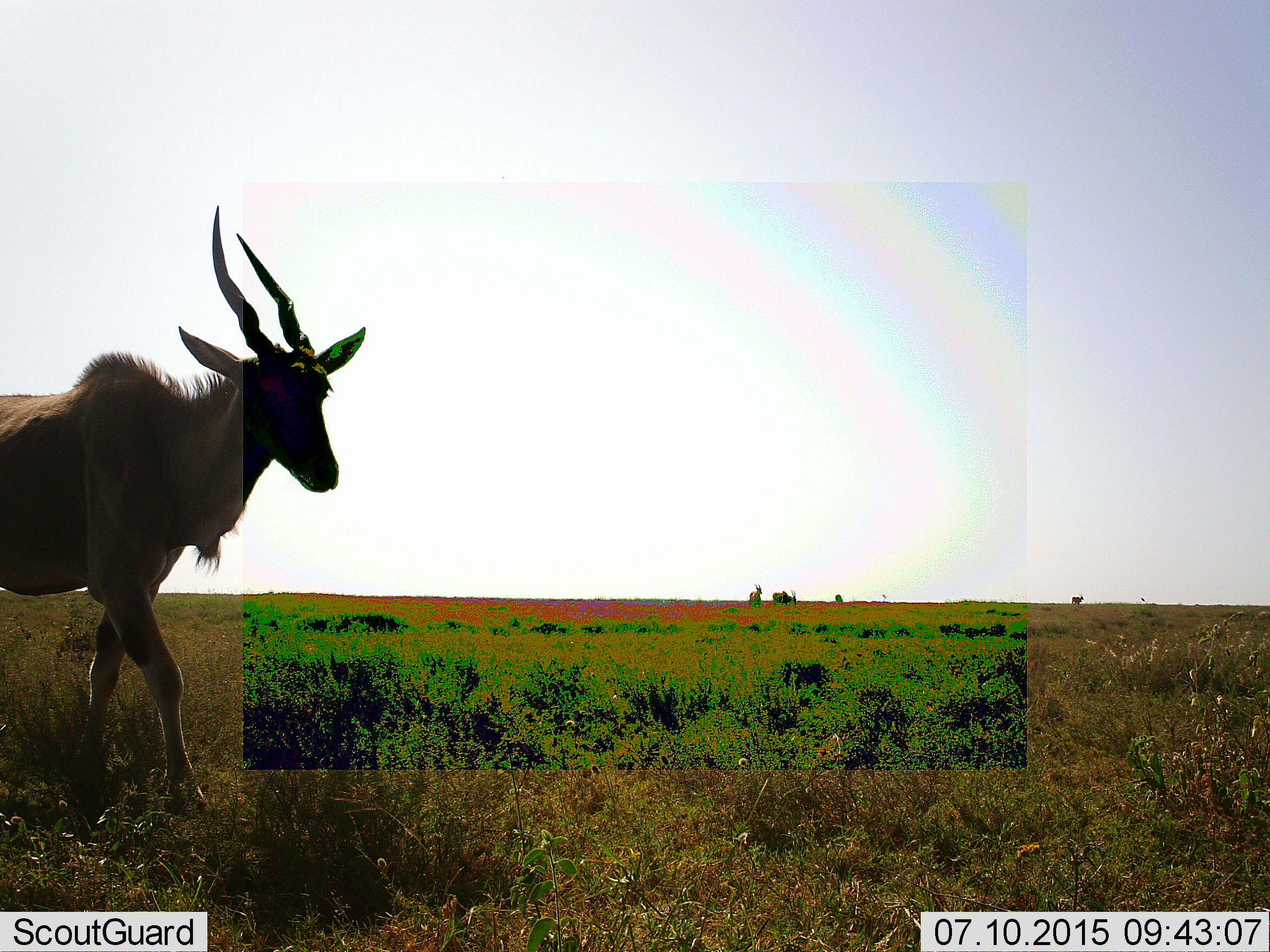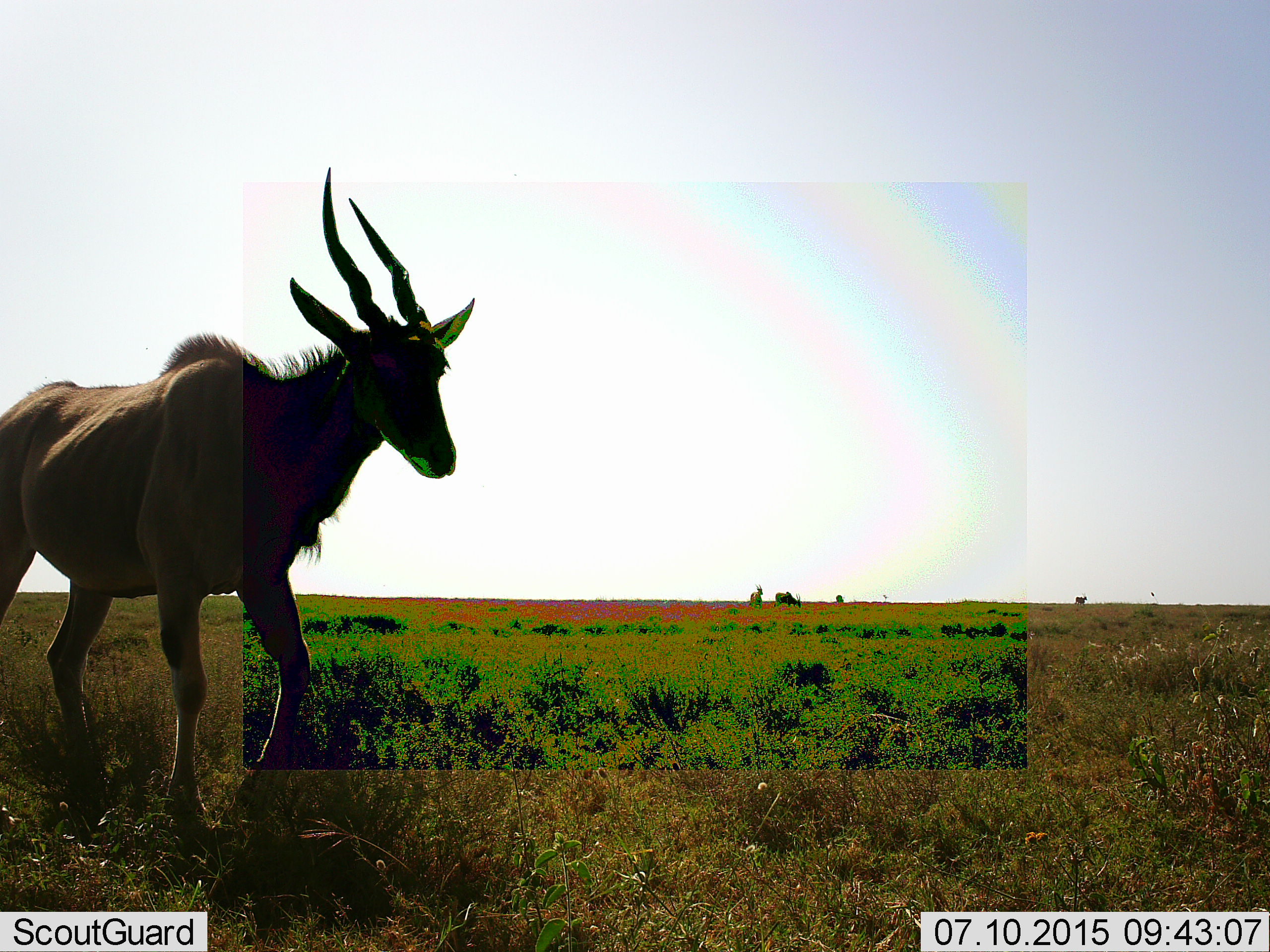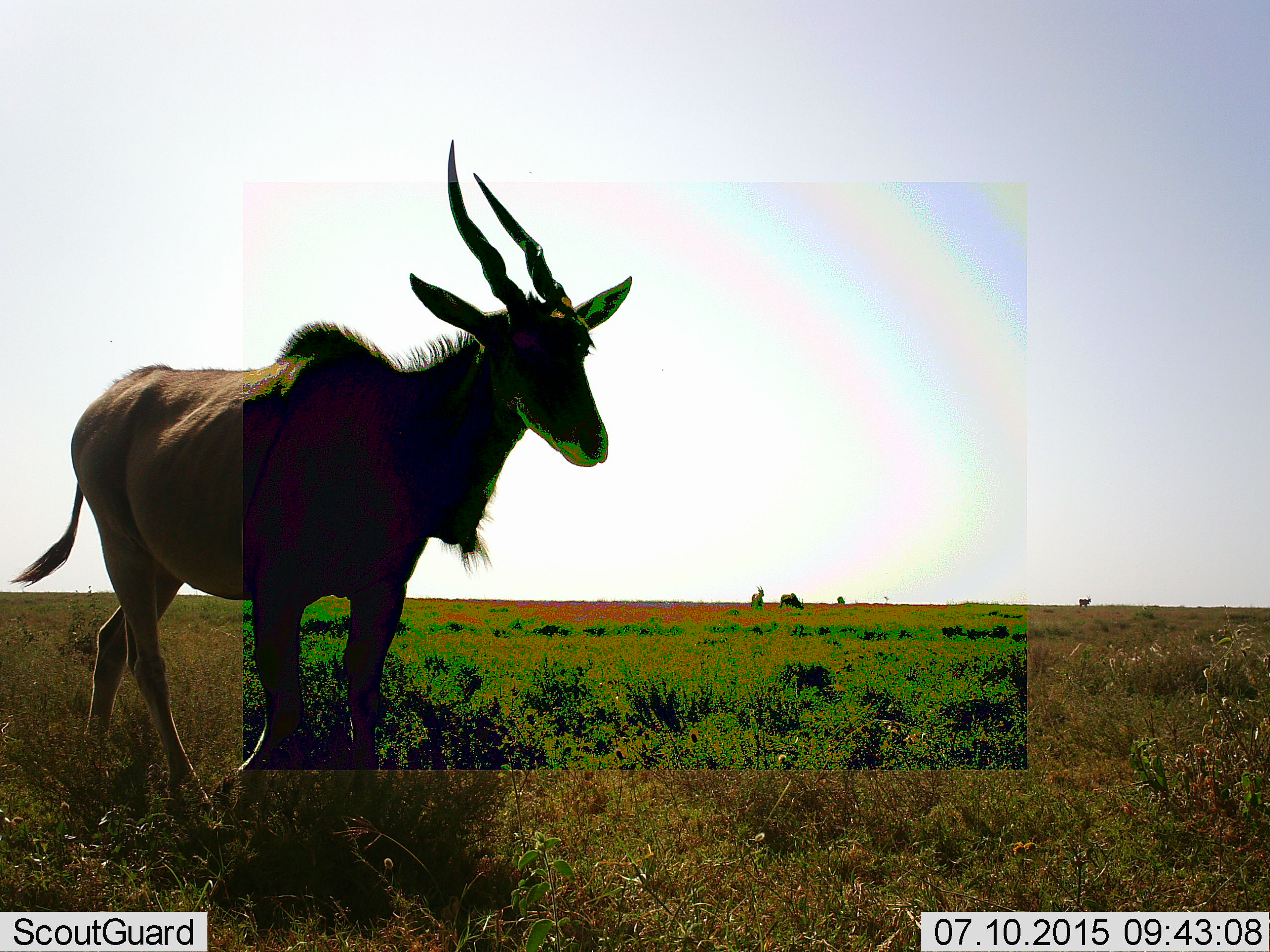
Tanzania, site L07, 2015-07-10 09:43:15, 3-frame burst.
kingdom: Animalia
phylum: Chordata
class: Mammalia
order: Artiodactyla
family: Bovidae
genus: Tragelaphus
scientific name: Tragelaphus oryx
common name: eland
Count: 4.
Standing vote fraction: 67%.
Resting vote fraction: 0%.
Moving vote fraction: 89%.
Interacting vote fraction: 0%.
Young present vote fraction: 0%.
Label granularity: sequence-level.